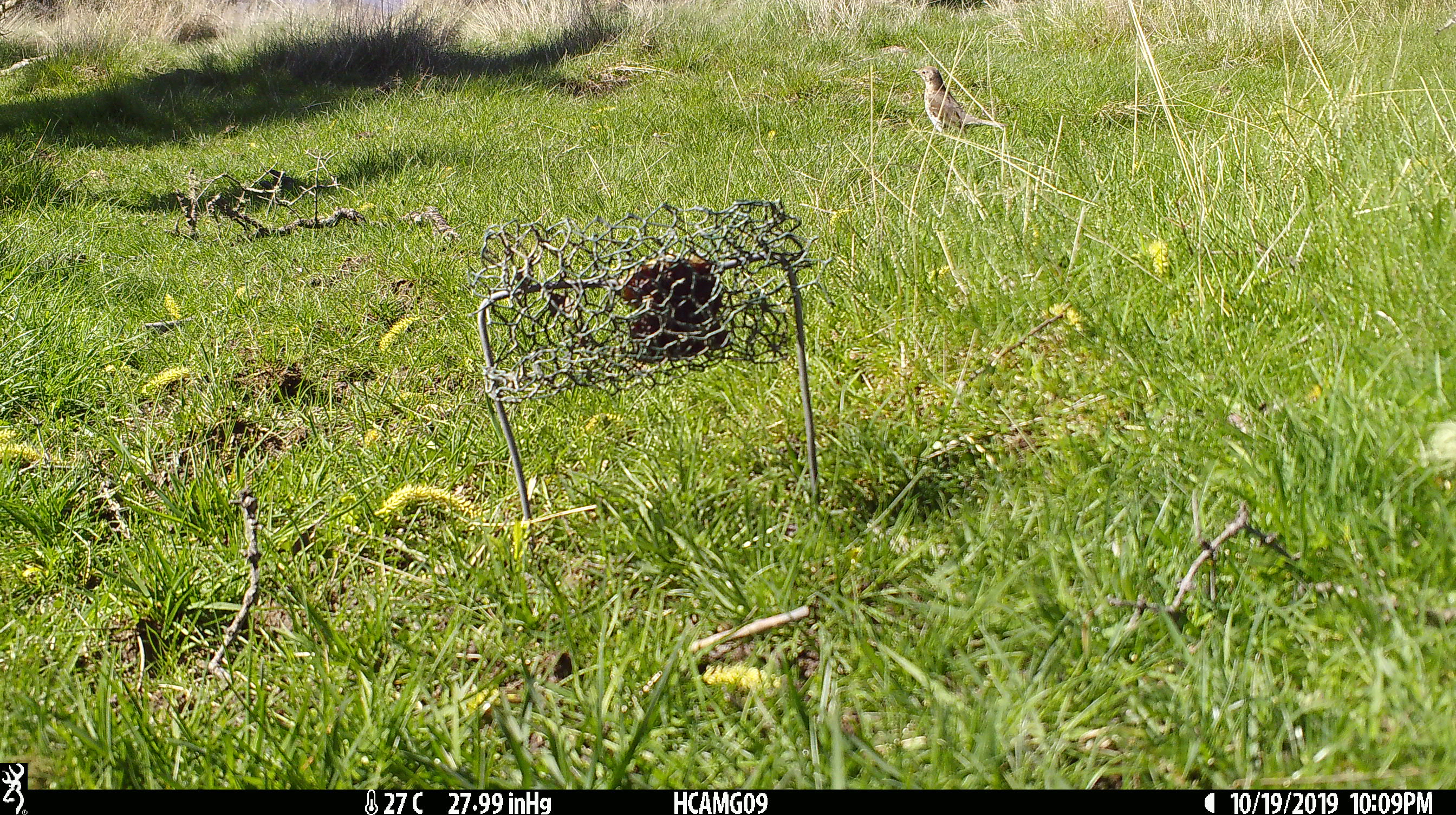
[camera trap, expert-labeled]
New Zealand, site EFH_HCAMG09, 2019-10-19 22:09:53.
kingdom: Animalia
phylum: Chordata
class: Aves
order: Passeriformes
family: Turdidae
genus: Turdus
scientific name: Turdus philomelos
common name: song thrush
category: thrush